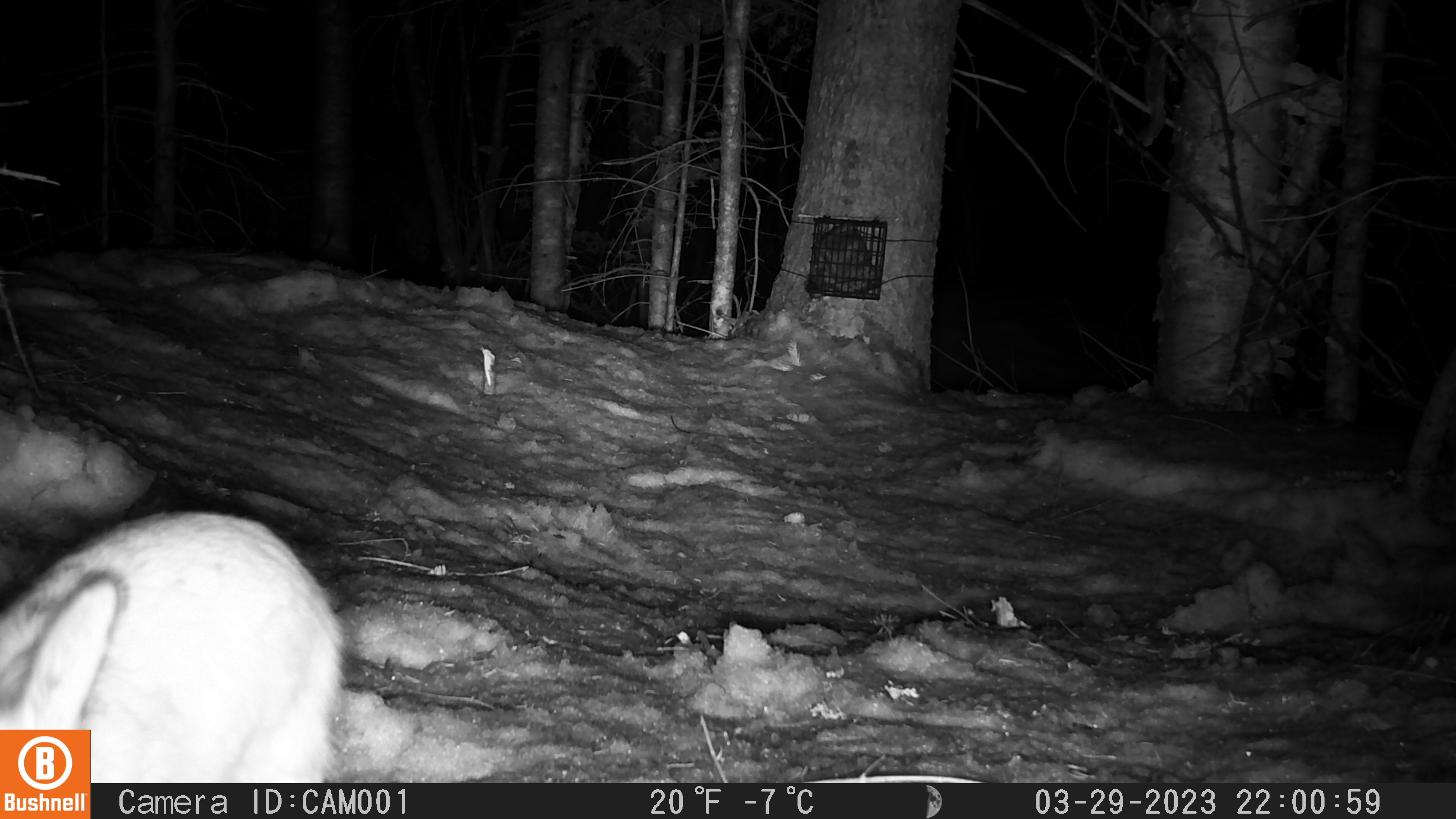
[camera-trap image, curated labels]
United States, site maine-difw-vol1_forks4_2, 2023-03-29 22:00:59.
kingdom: Animalia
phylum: Chordata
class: Mammalia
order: Lagomorpha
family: Leporidae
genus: Lepus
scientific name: Lepus americanus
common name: snowshoe hare